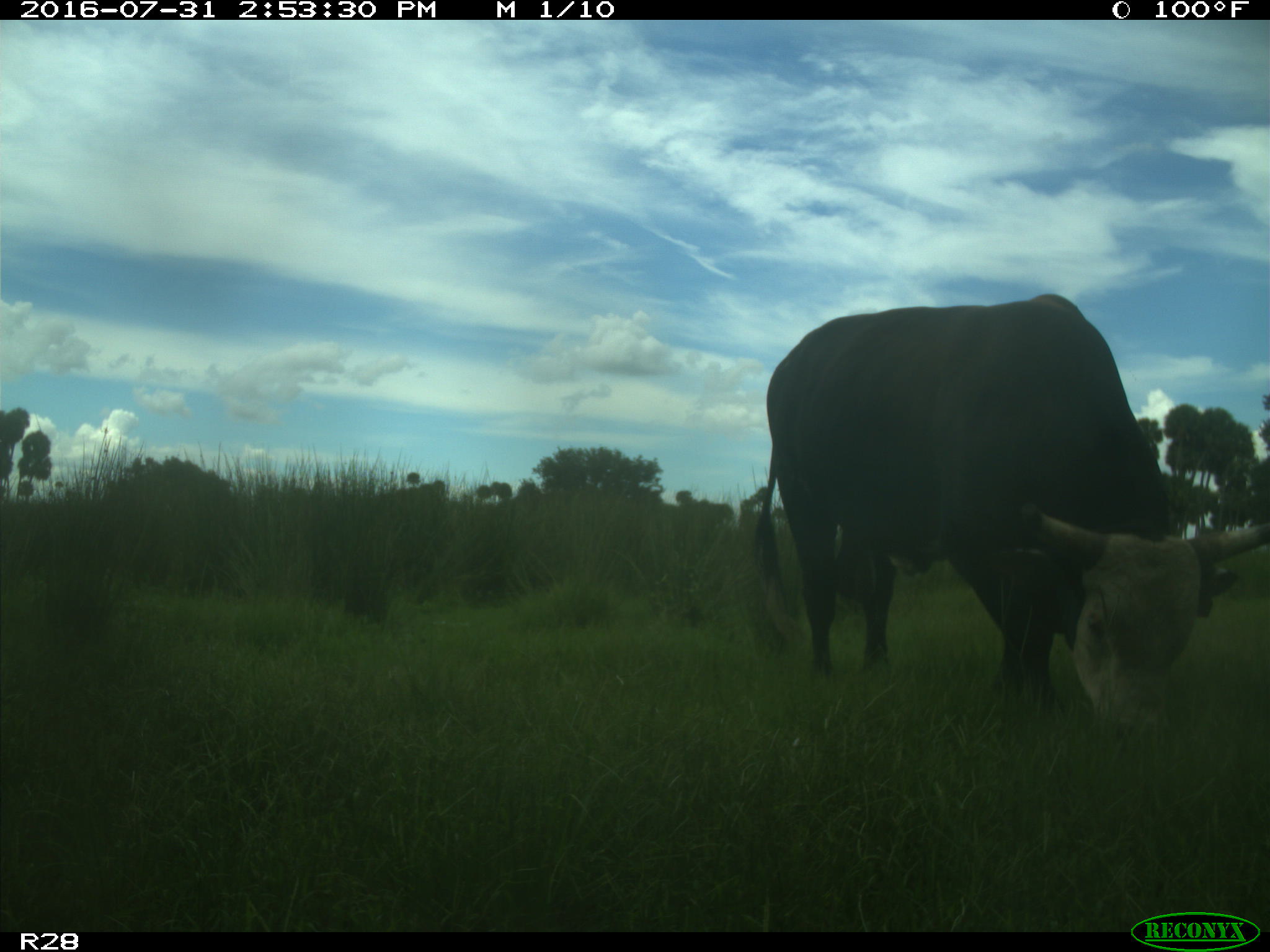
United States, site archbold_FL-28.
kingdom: Animalia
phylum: Chordata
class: Mammalia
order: Artiodactyla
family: Bovidae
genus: Bos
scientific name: Bos taurus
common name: domestic cow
Bos taurus (domestic cow).